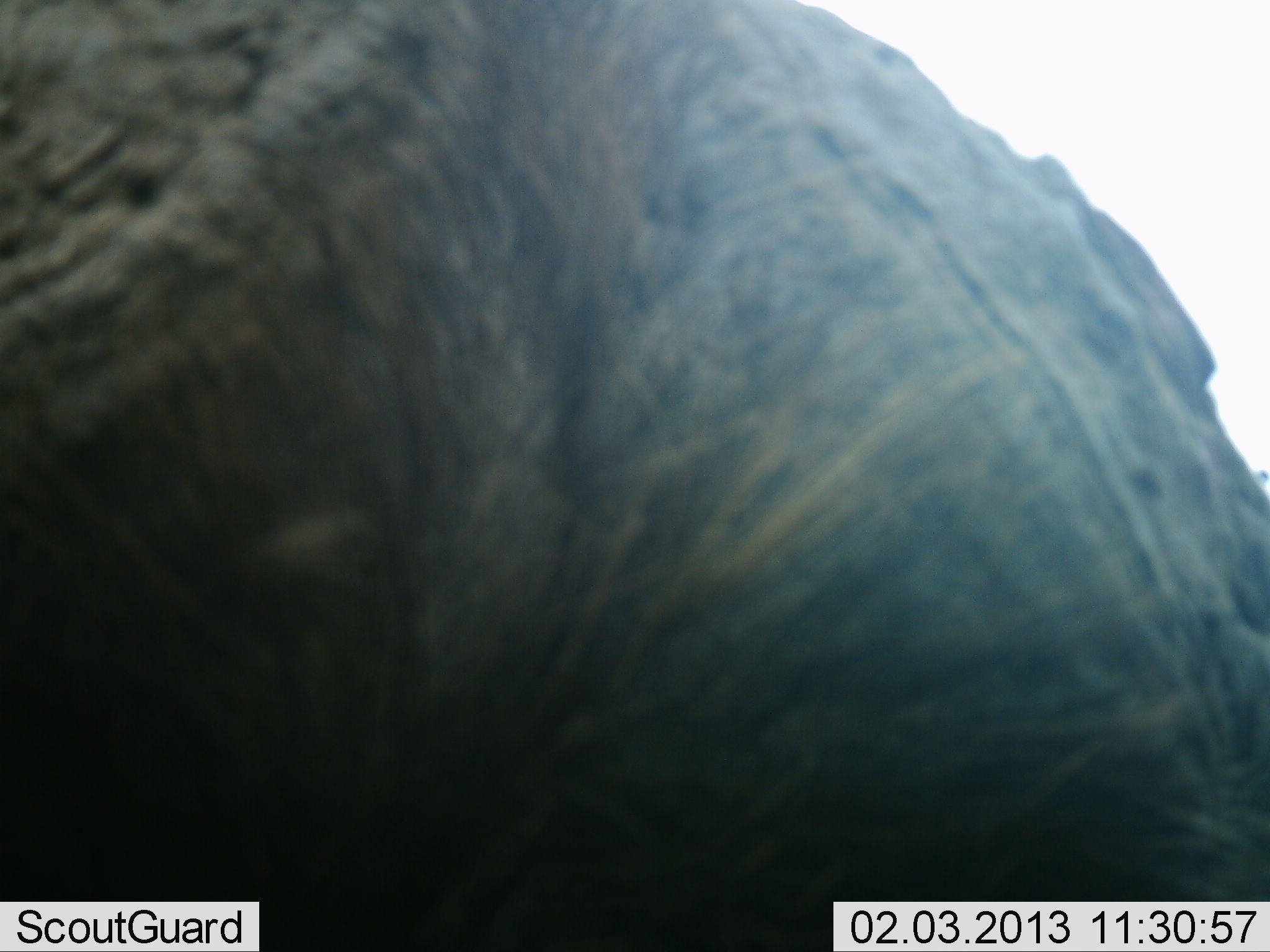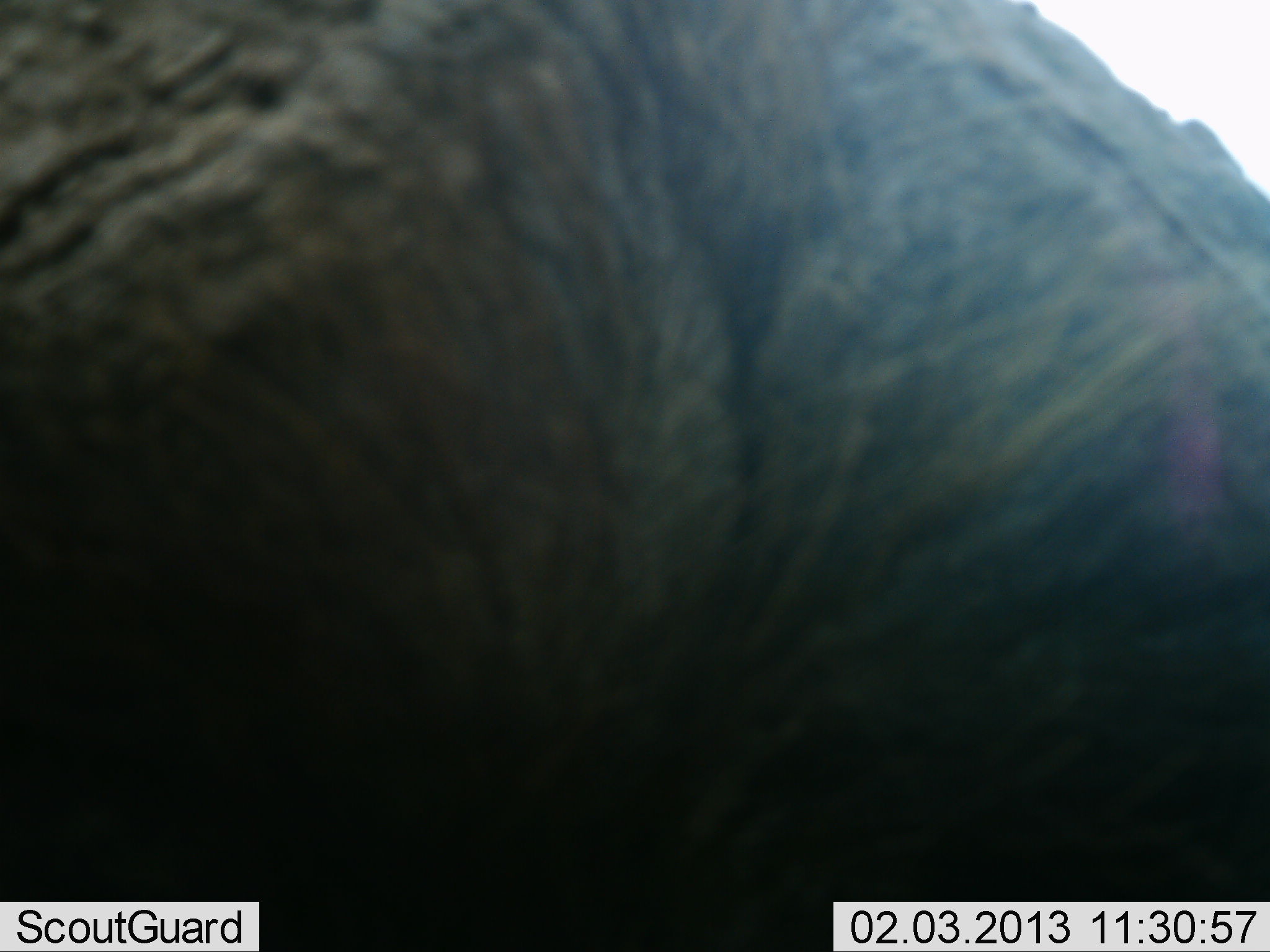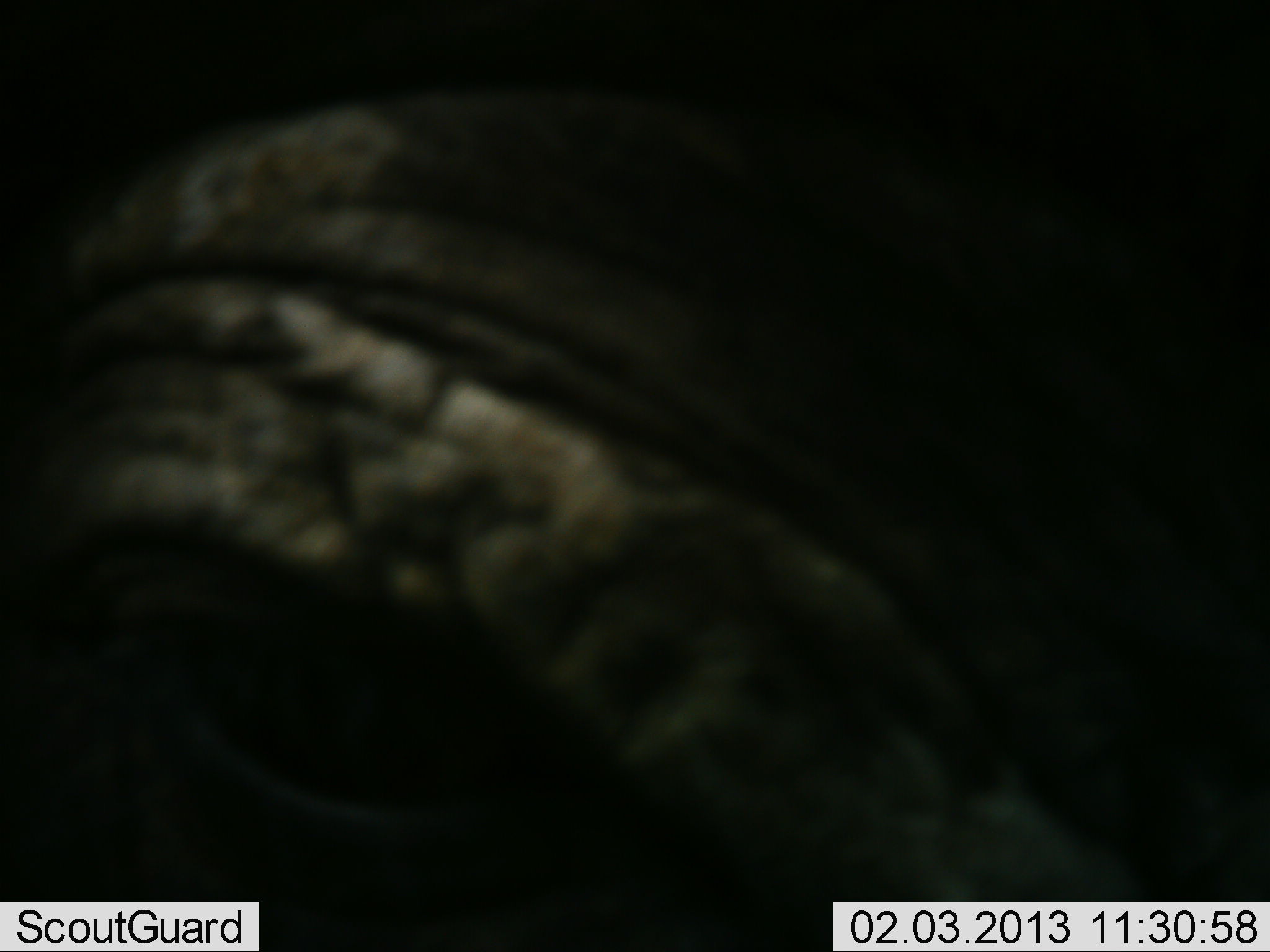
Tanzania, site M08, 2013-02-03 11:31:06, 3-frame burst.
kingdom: Animalia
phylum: Chordata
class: Mammalia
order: Proboscidea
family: Elephantidae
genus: Loxodonta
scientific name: Loxodonta africana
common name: african bush elephant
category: elephant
Elephant (african bush elephant) (Loxodonta africana), count 1. Behavior (volunteer vote fractions): standing 67%, resting 0%, moving 17%, interacting 17%. Young present (vote fraction): 0%. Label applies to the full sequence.